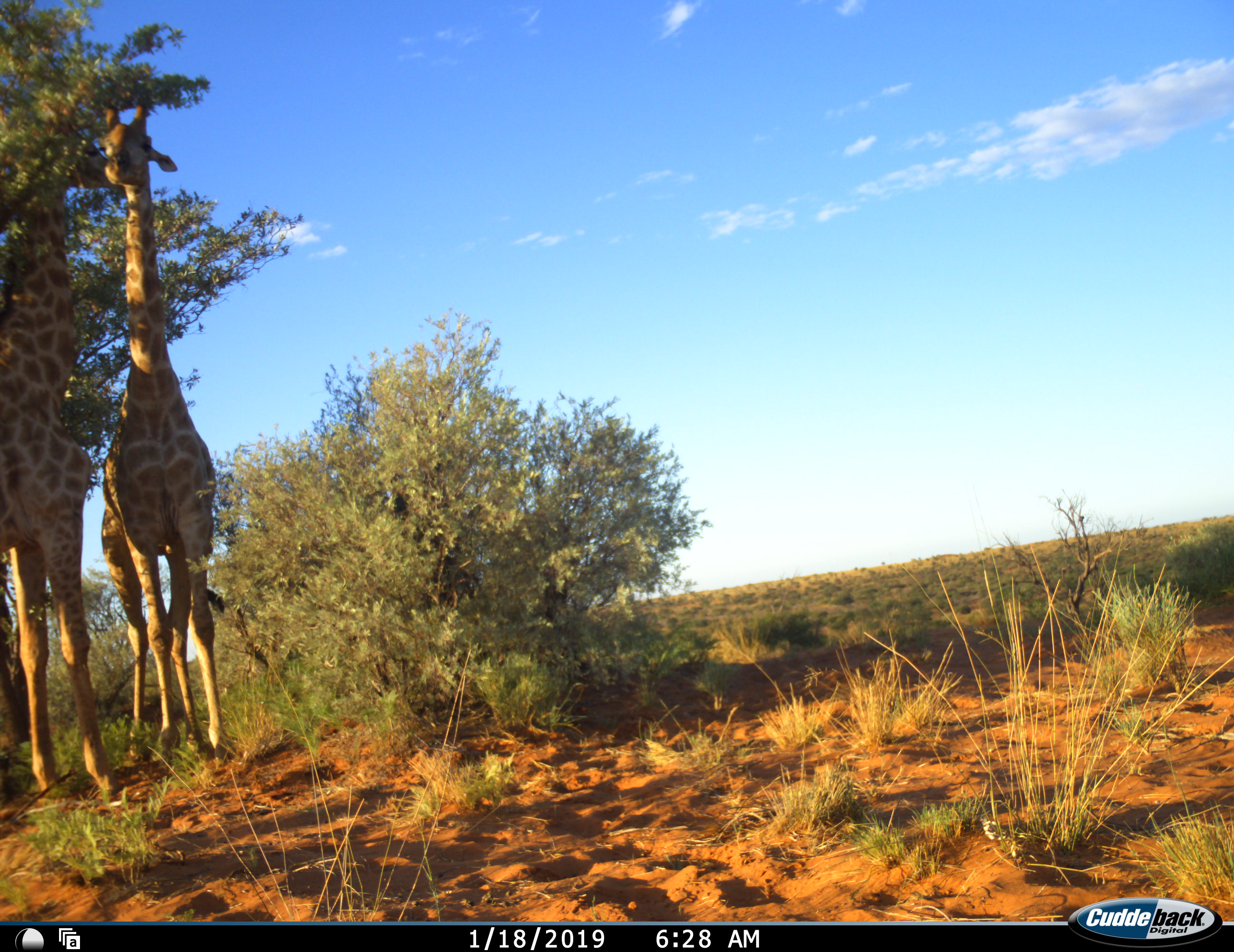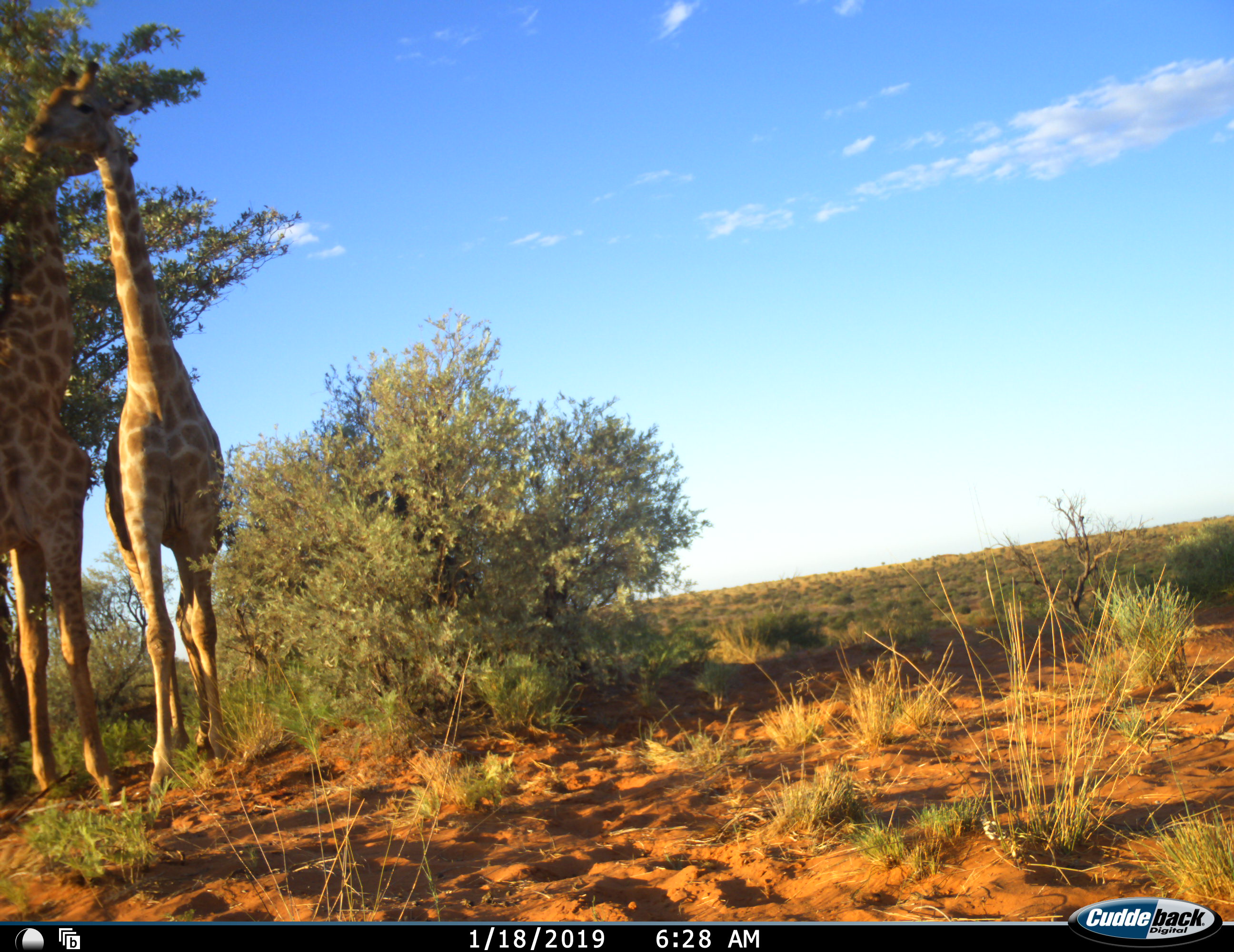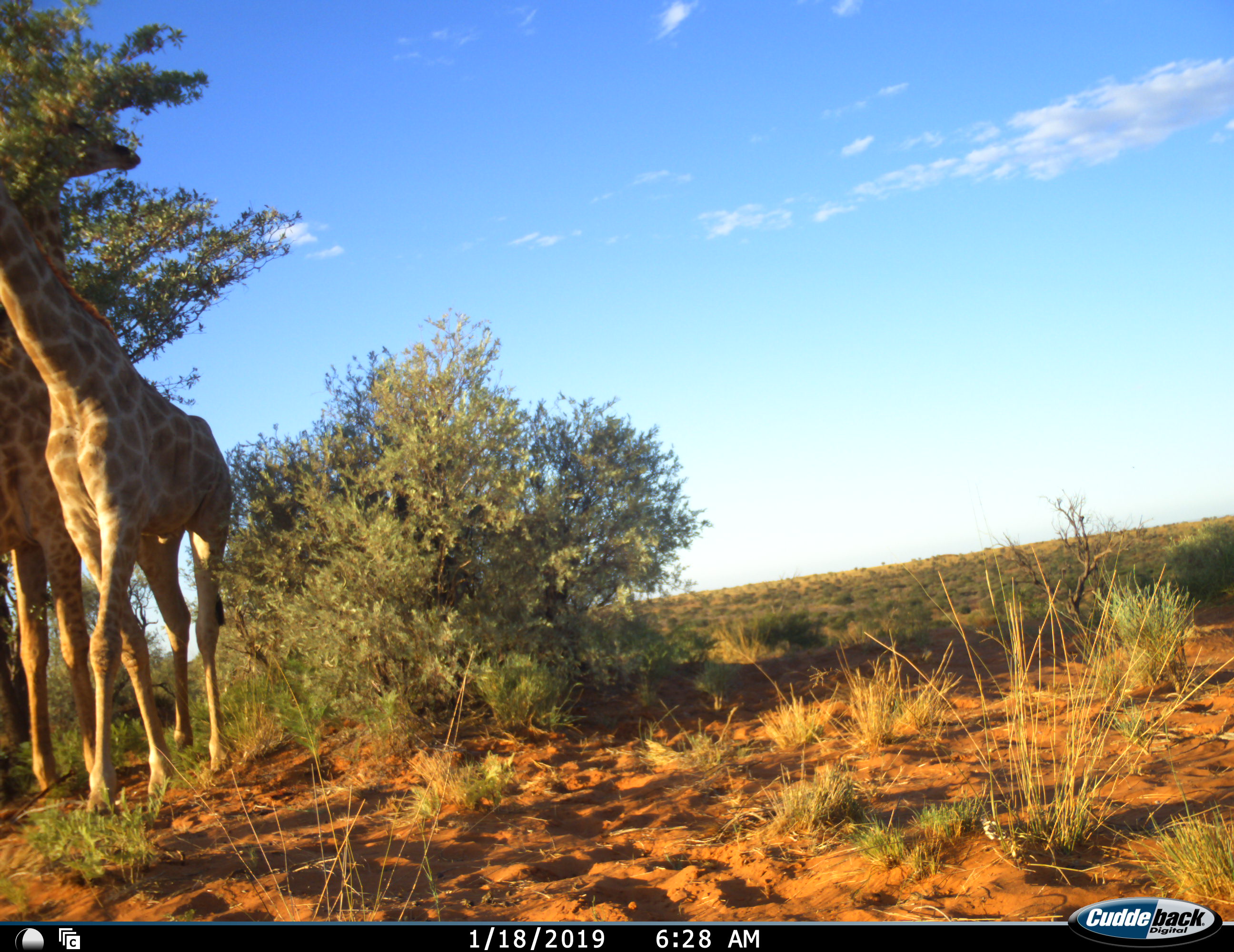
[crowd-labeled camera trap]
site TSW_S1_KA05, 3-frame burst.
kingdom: Animalia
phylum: Chordata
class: Mammalia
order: Artiodactyla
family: Giraffidae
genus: Giraffa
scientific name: Giraffa camelopardalis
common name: giraffe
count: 2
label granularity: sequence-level